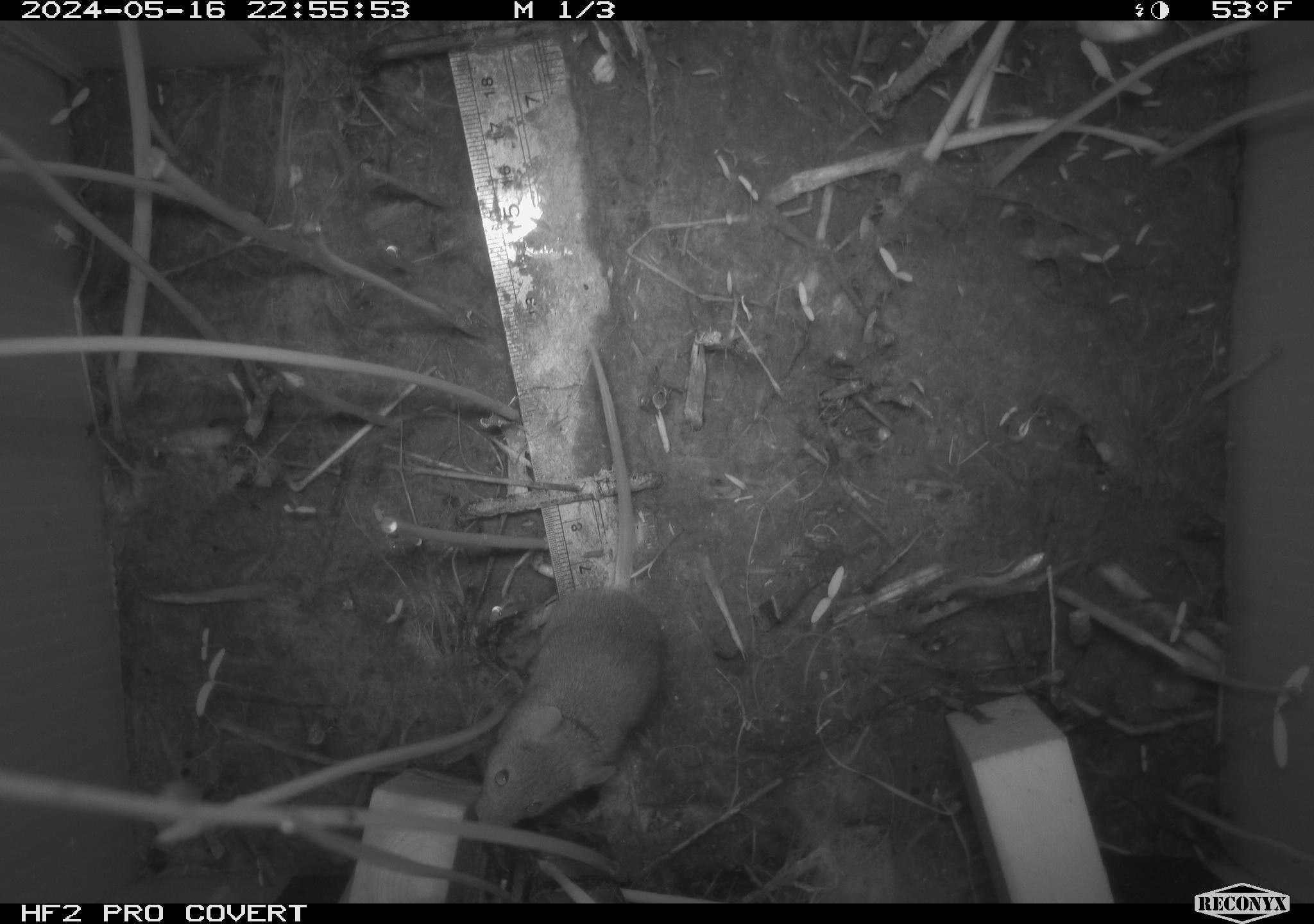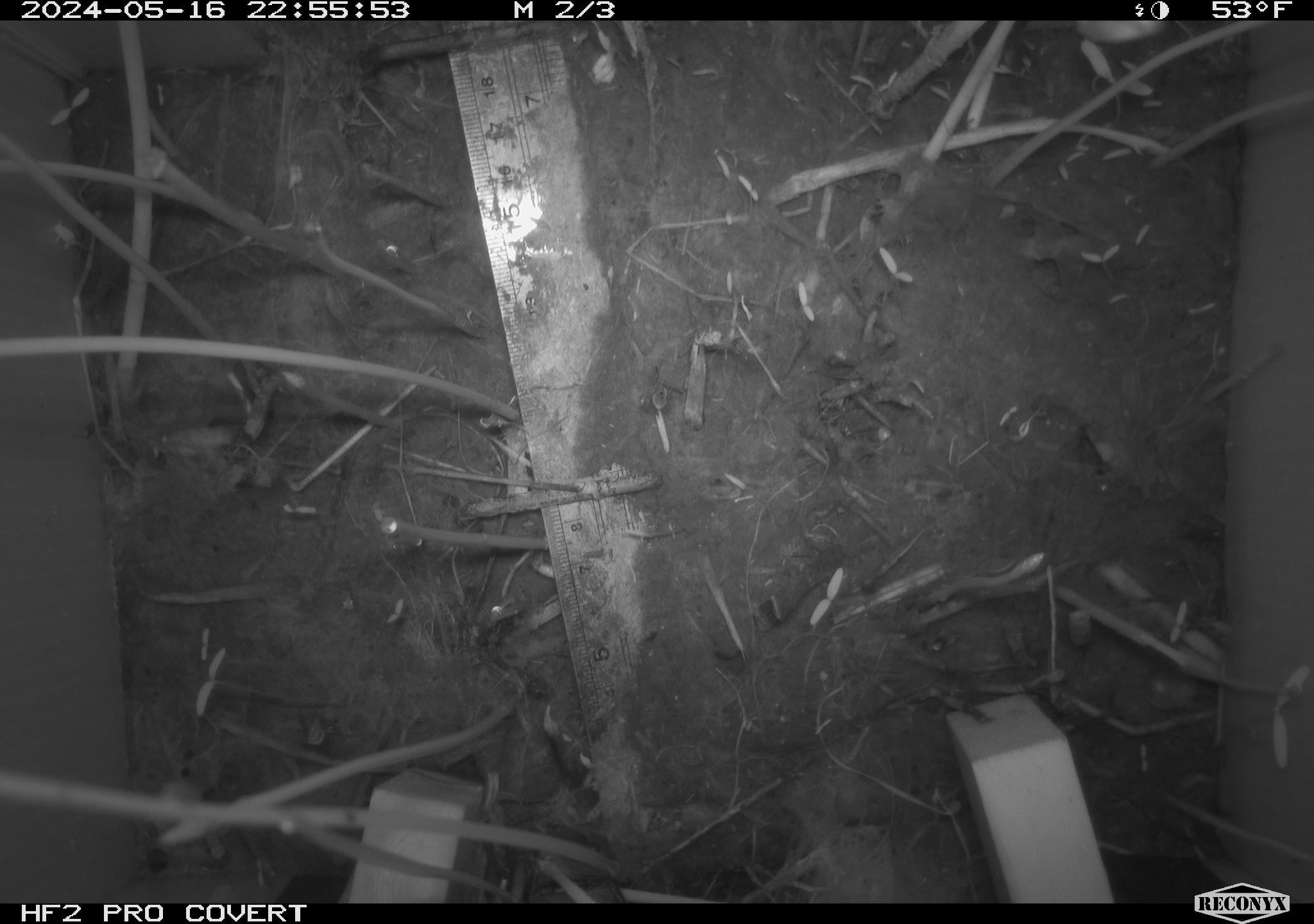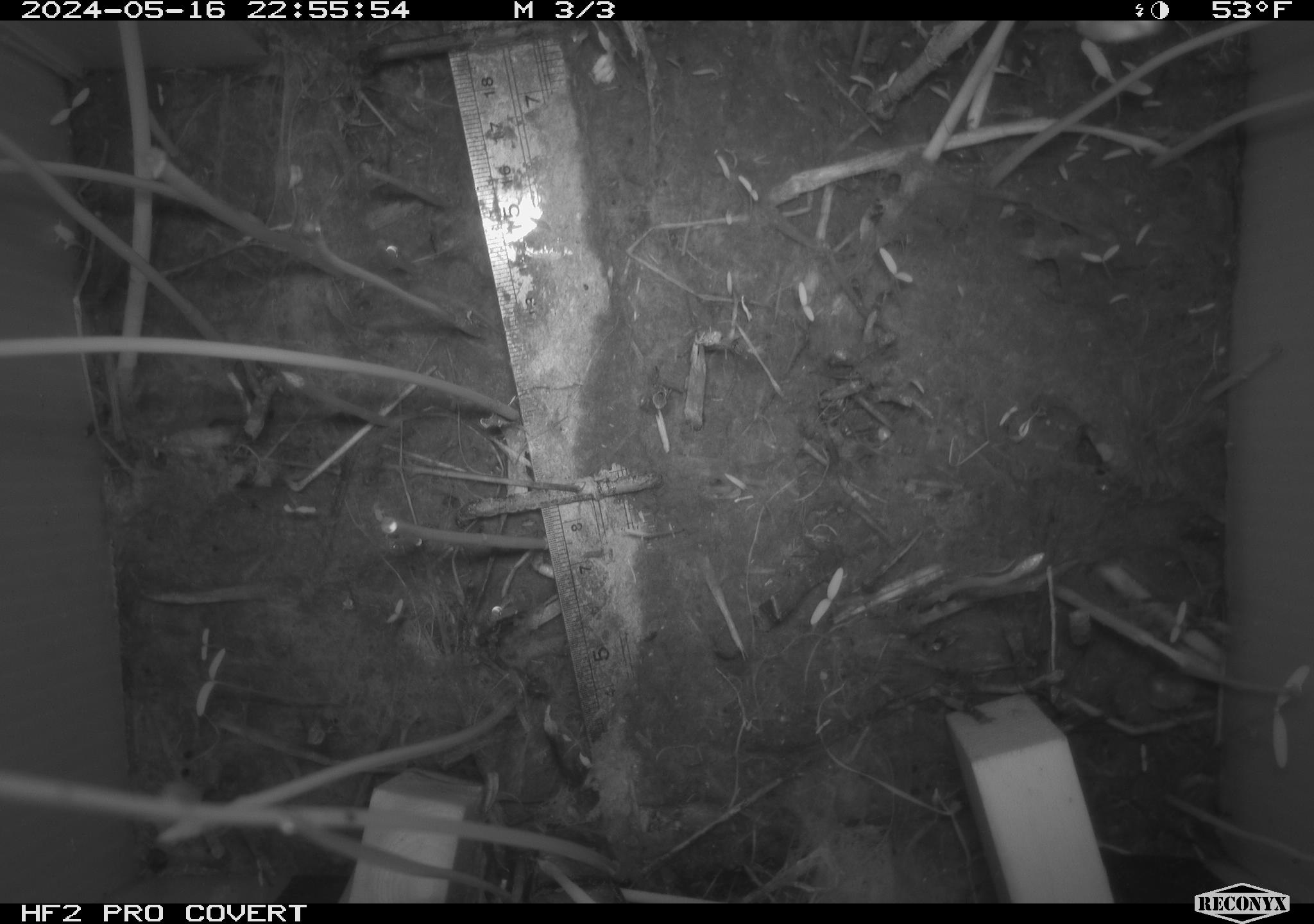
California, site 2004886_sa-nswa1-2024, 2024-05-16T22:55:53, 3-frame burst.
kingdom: Animalia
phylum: Chordata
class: Mammalia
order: Rodentia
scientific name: Rodentia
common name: mouse species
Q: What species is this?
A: Mouse species (Rodentia).